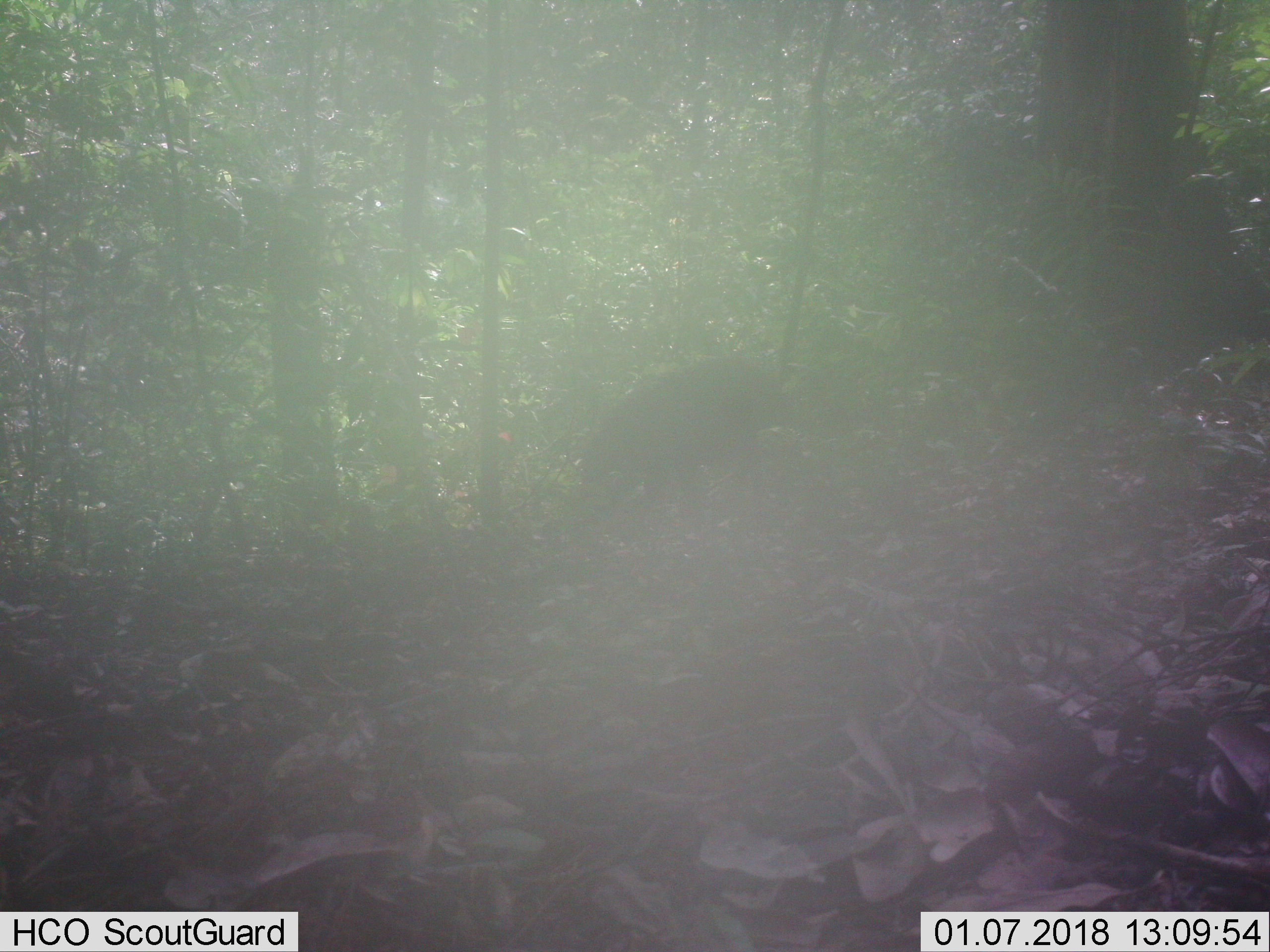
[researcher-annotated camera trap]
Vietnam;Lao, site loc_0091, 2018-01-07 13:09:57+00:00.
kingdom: Animalia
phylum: Chordata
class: Mammalia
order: Artiodactyla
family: Suidae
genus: Sus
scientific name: Sus scrofa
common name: eurasian wild pig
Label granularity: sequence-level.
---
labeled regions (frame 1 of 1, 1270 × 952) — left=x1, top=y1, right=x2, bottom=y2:
eurasian wild pig: left=573, top=351, right=792, bottom=527